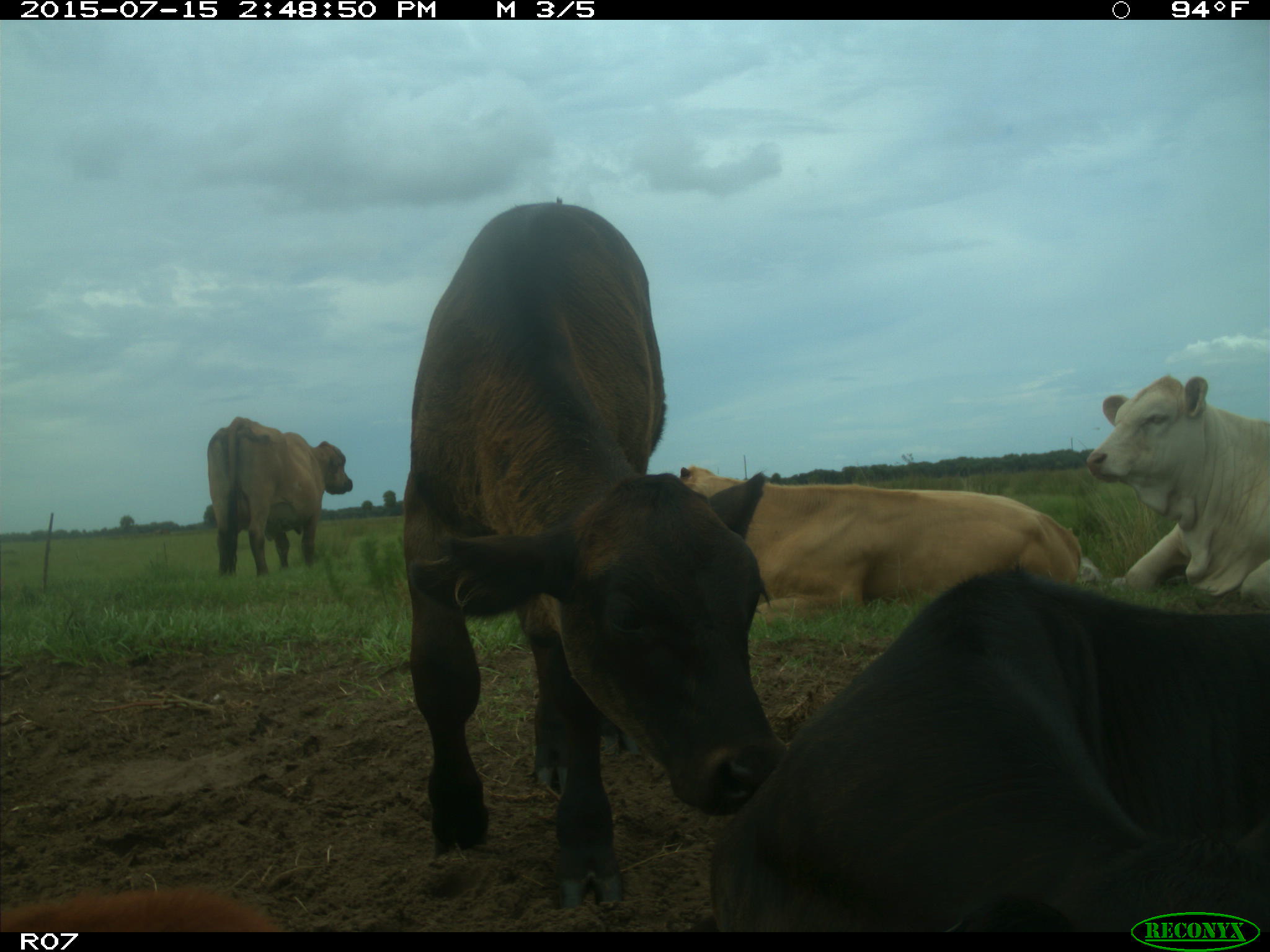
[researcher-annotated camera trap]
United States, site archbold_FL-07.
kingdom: Animalia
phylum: Chordata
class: Mammalia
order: Artiodactyla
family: Bovidae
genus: Bos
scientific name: Bos taurus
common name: domestic cow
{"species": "Bos taurus (domestic cow)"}